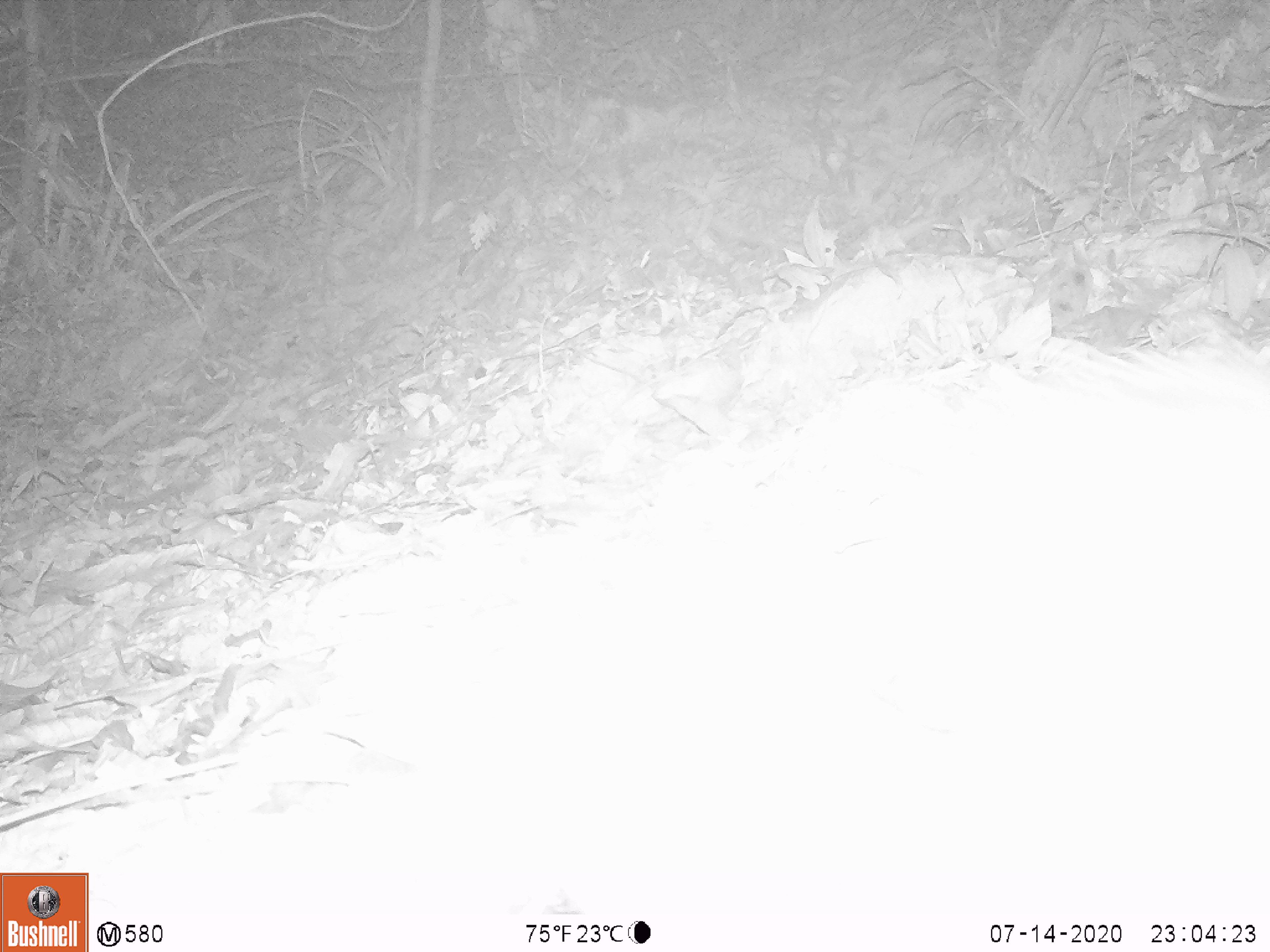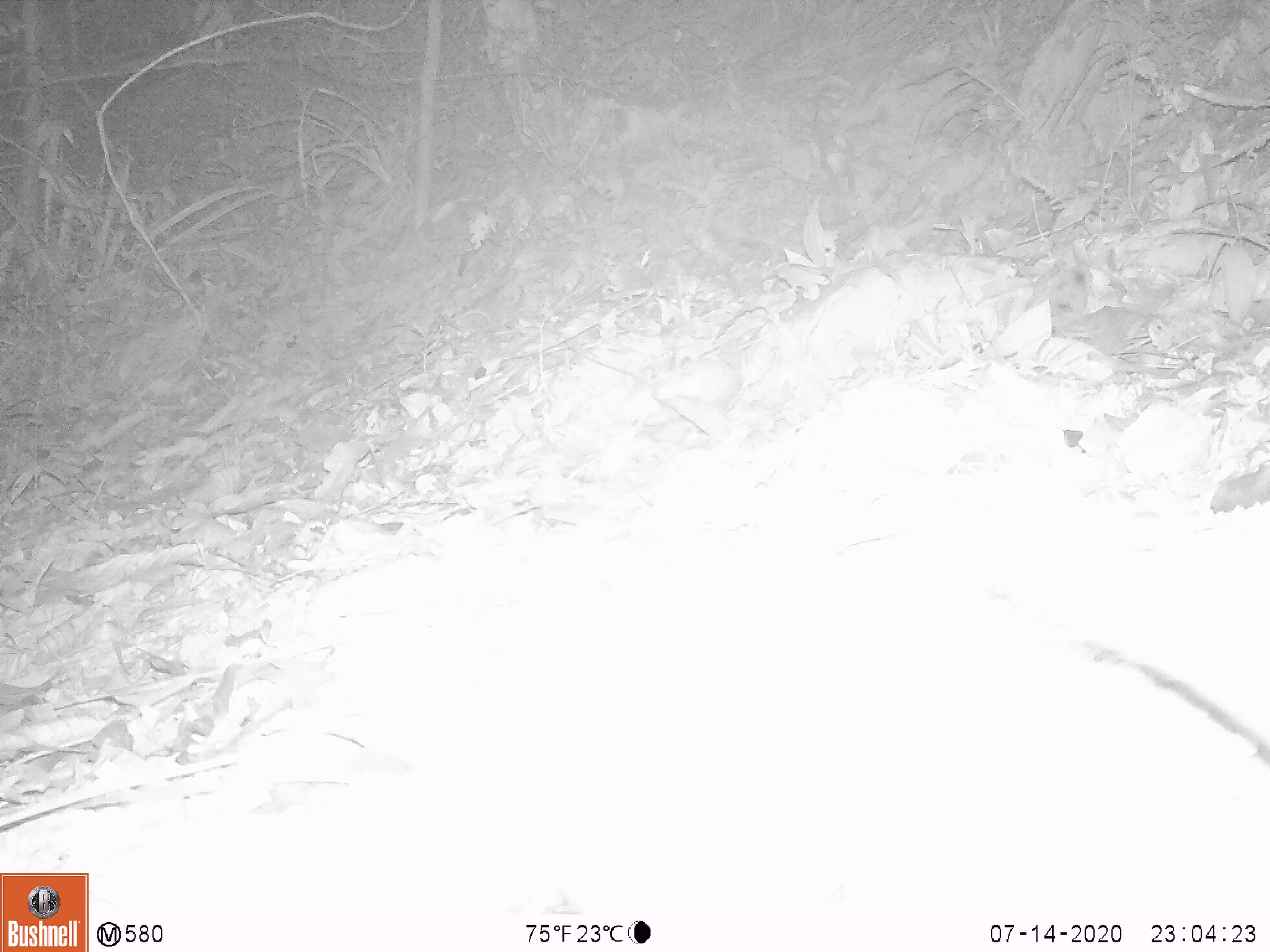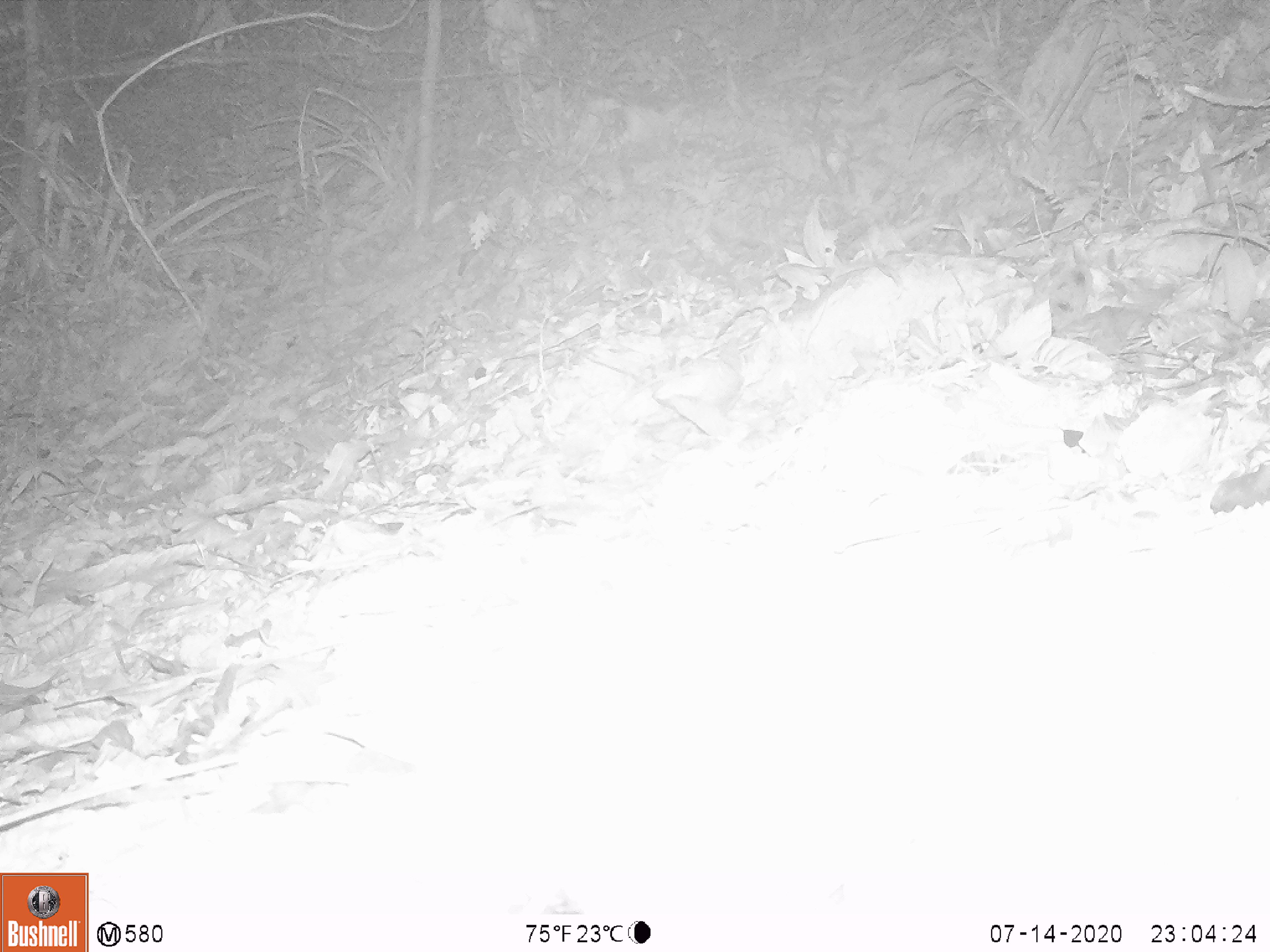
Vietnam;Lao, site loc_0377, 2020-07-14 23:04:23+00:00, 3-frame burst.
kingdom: Animalia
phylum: Chordata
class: Mammalia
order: Rodentia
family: Hystricidae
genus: Atherurus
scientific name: Atherurus macrourus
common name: asiatic brush-tailed porcupine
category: asiatic brush tailed porcupine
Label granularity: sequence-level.